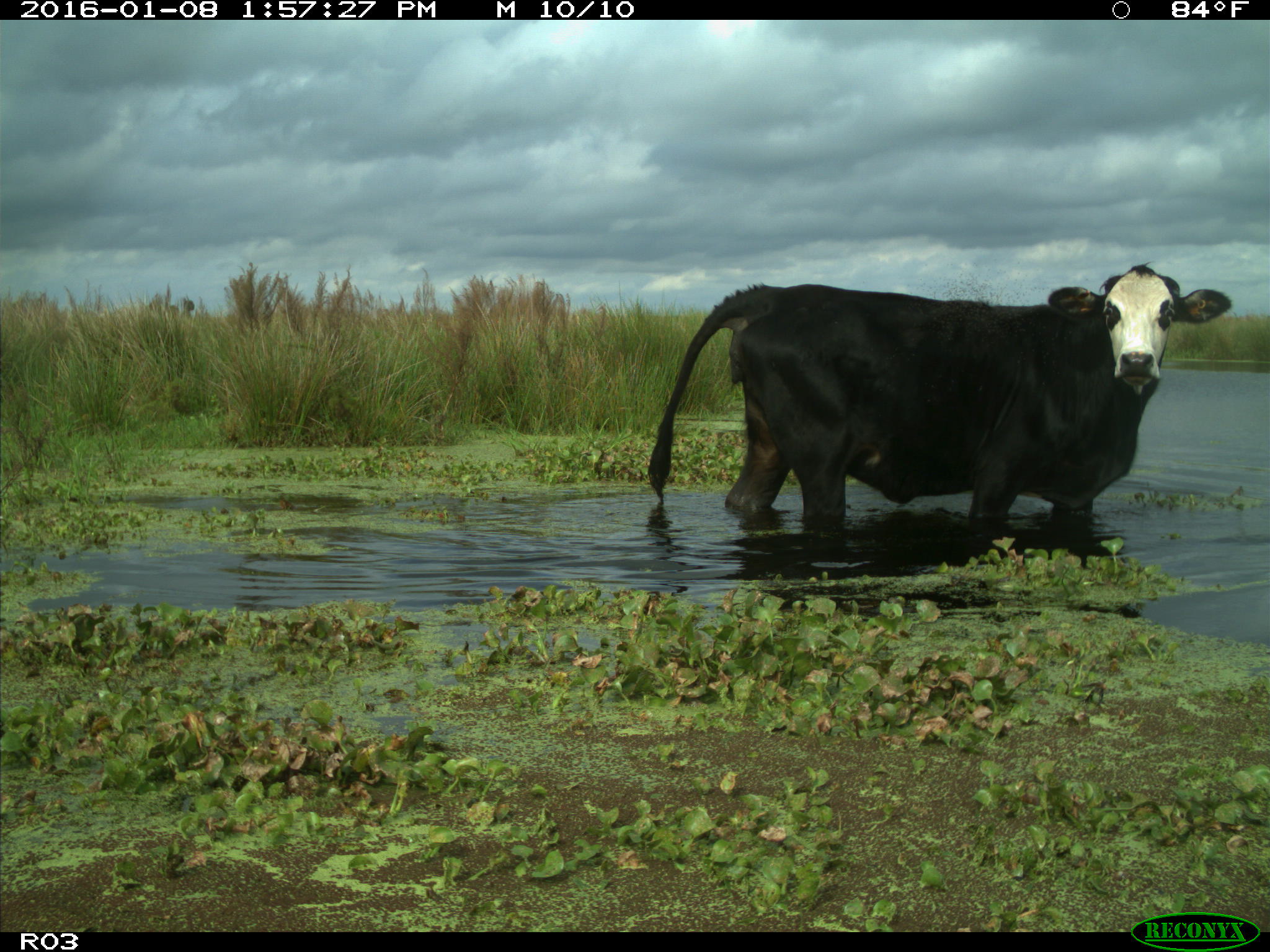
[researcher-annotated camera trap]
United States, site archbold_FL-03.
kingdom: Animalia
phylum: Chordata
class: Mammalia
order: Artiodactyla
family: Bovidae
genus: Bos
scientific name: Bos taurus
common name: domestic cow